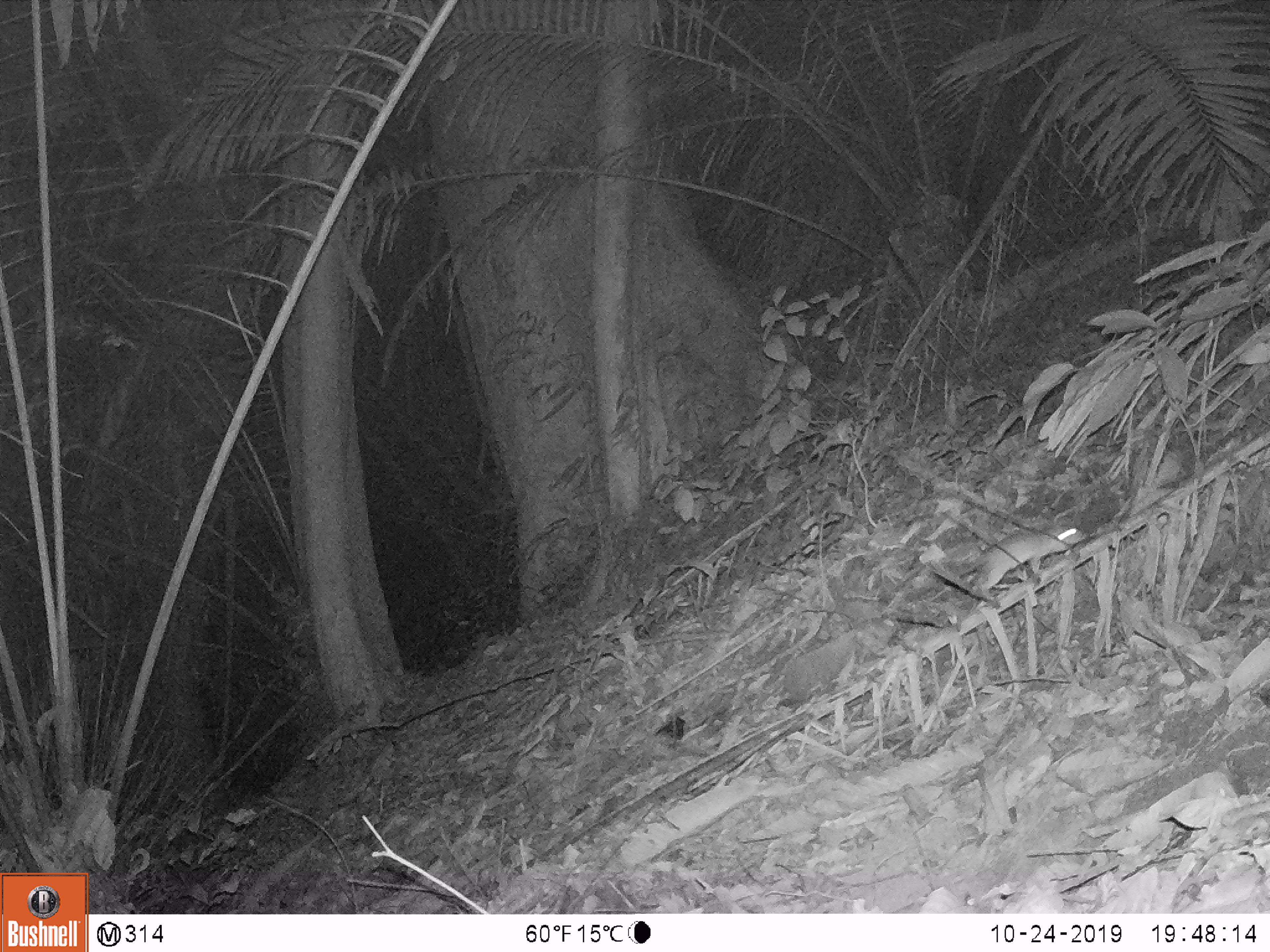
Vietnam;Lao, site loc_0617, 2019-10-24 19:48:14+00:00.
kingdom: Animalia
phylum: Chordata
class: Mammalia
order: Rodentia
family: Muridae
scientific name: Muridae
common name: old-world mice and rats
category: unidentified murid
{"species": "unidentified murid (old-world mice and rats) (Muridae)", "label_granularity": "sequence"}